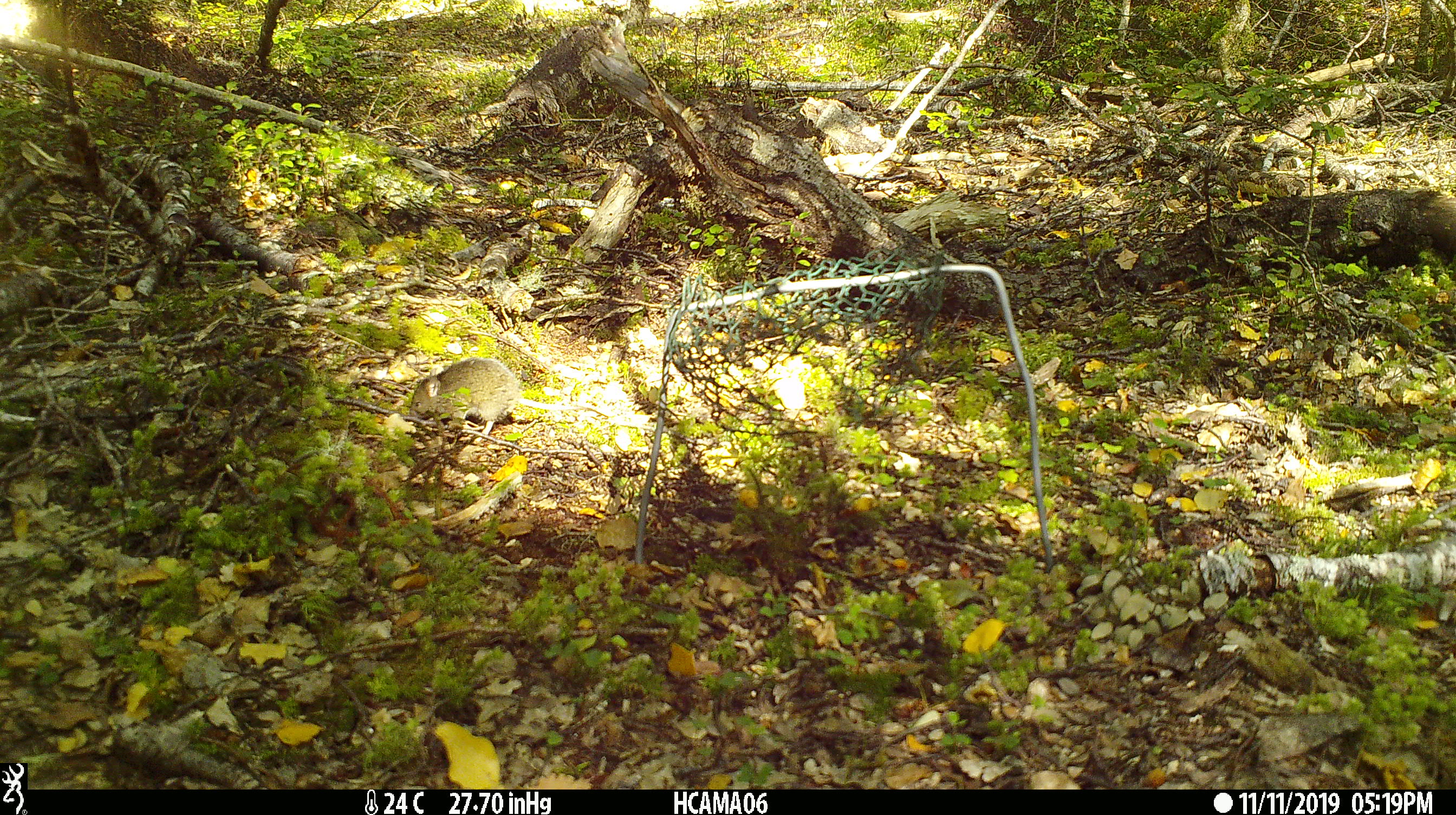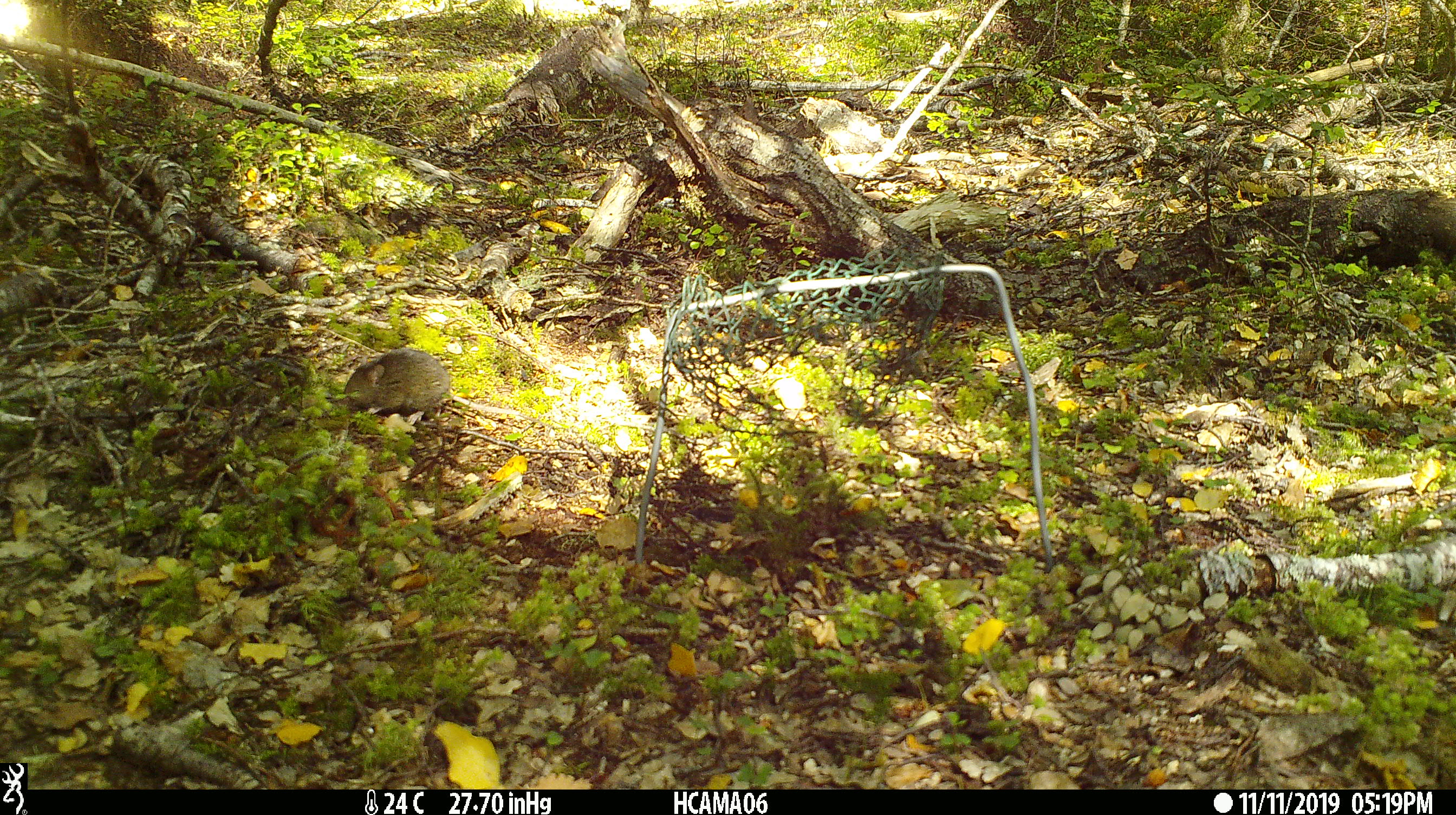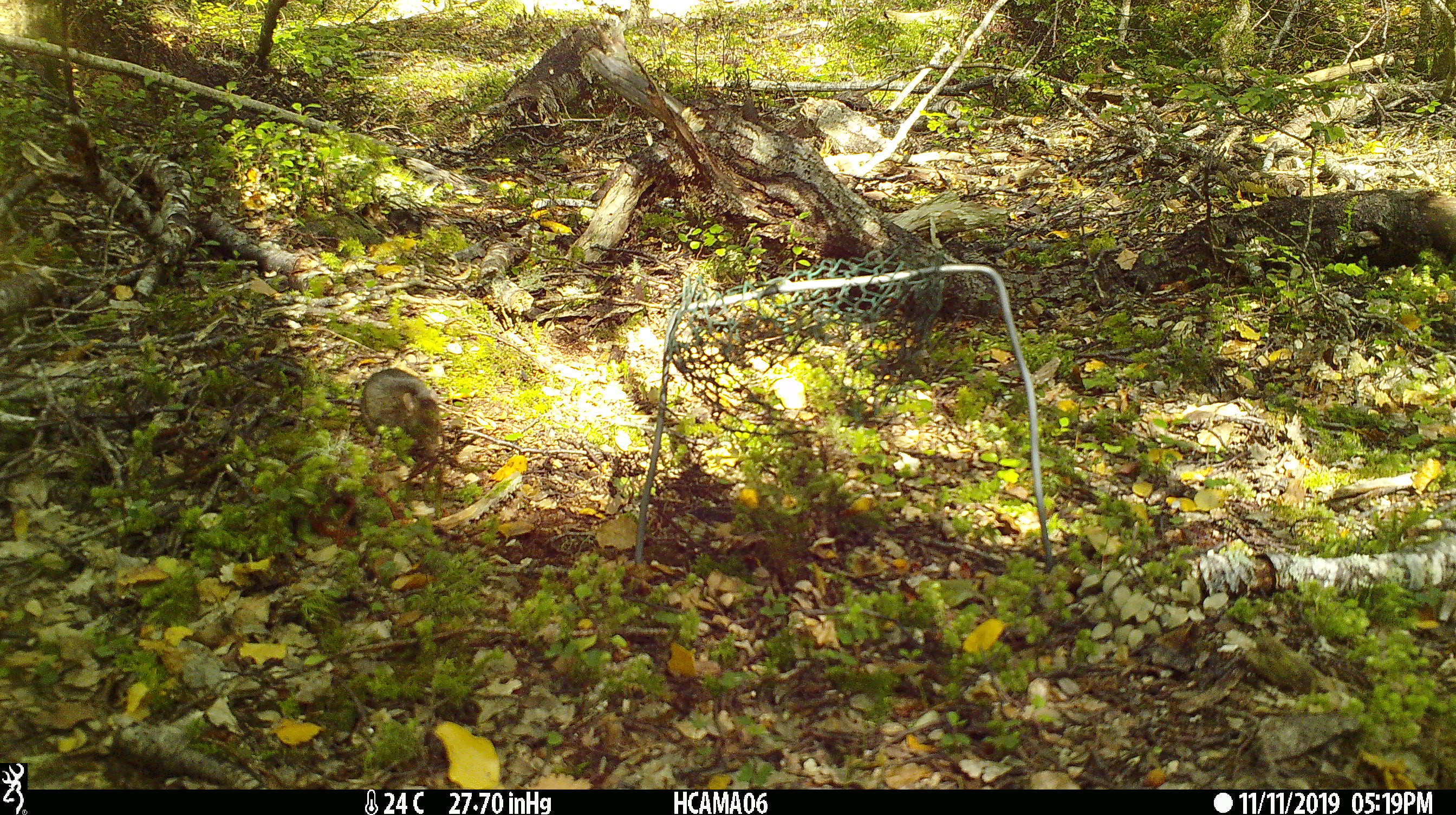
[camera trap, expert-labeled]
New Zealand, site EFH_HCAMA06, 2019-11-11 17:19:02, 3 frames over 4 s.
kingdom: Animalia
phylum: Chordata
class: Mammalia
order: Rodentia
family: Muridae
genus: Mus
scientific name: Mus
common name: mouse